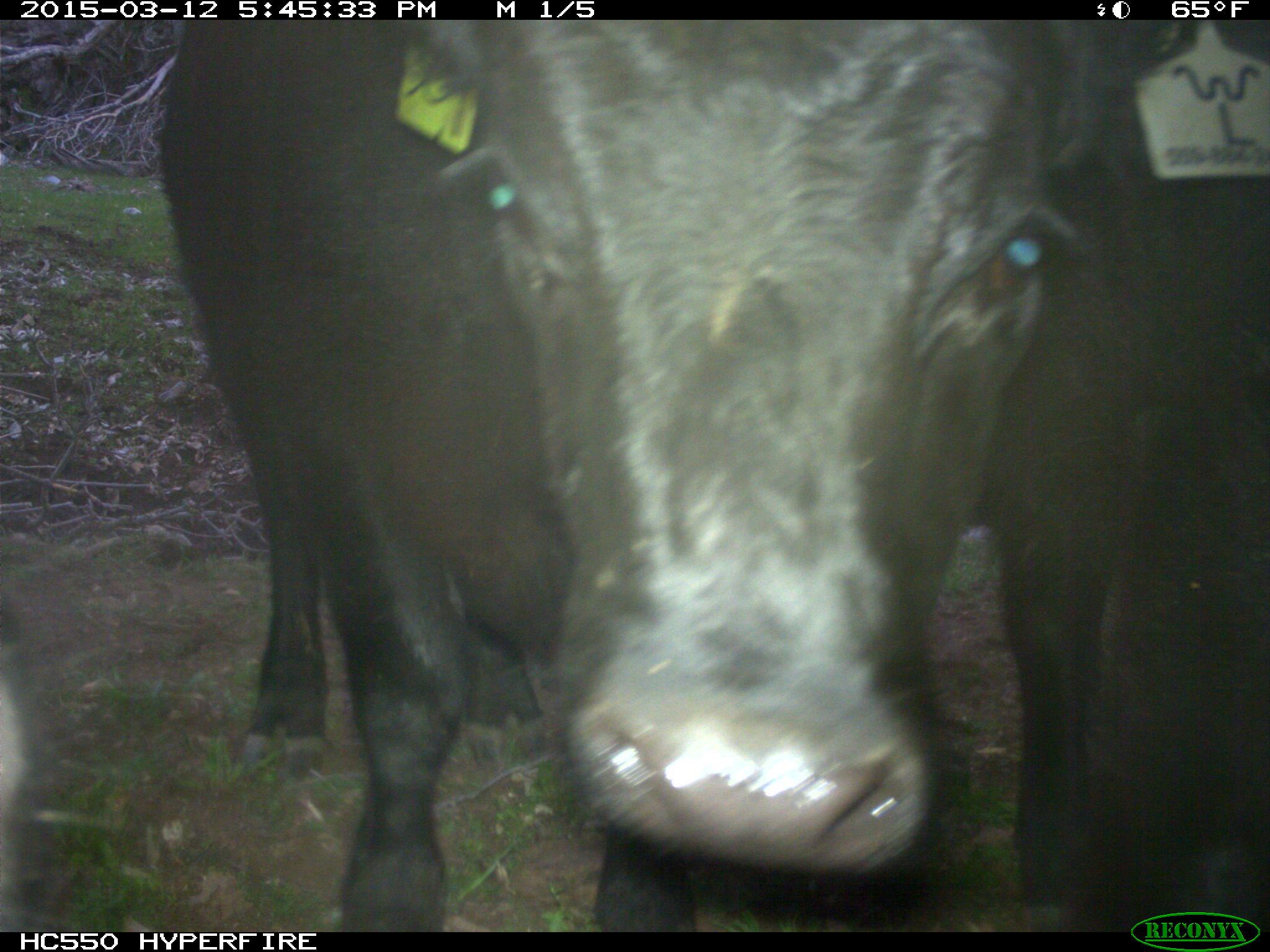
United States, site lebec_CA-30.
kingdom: Animalia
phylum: Chordata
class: Mammalia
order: Artiodactyla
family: Bovidae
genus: Bos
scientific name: Bos taurus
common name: domestic cow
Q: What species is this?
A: Bos taurus (domestic cow).